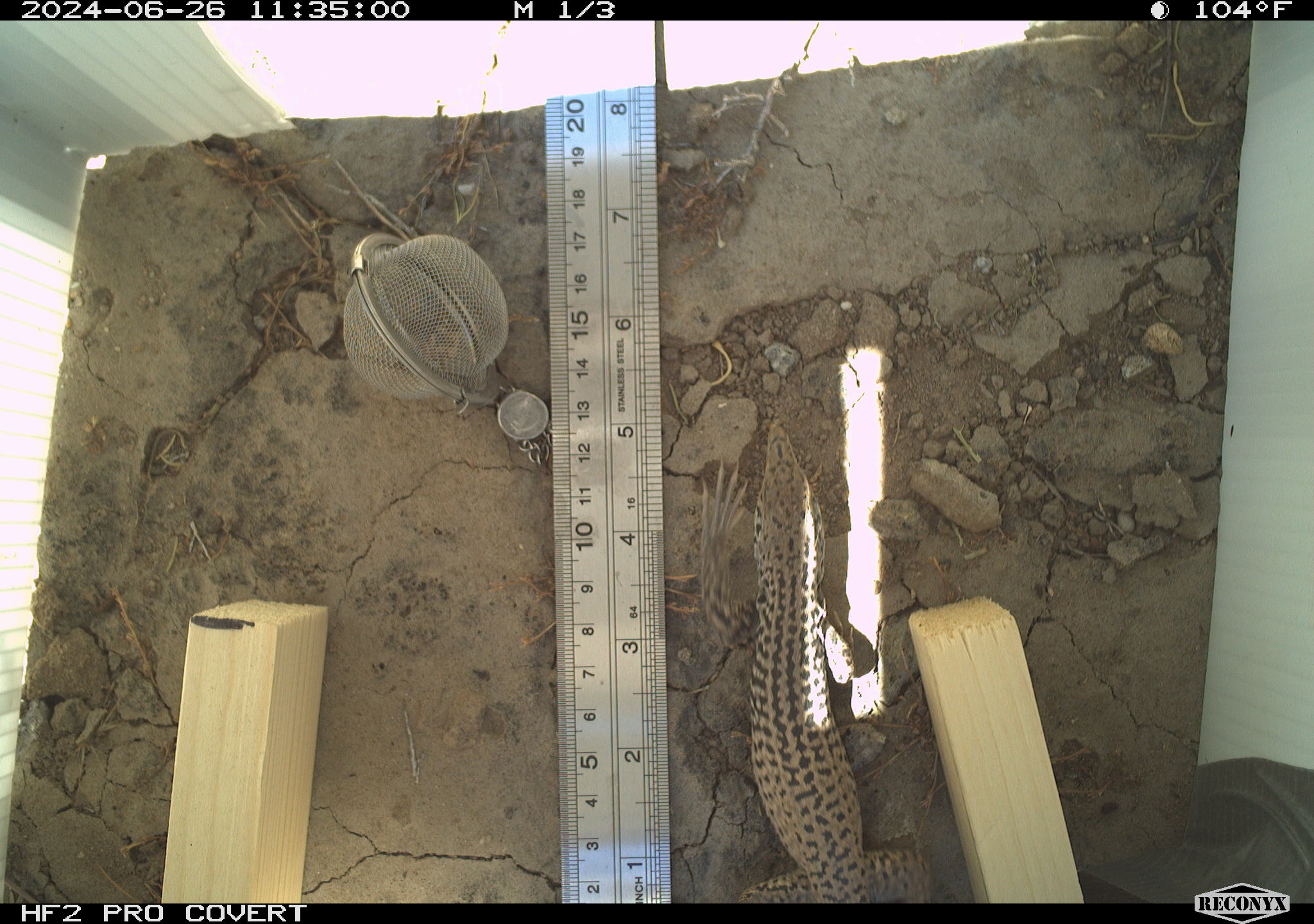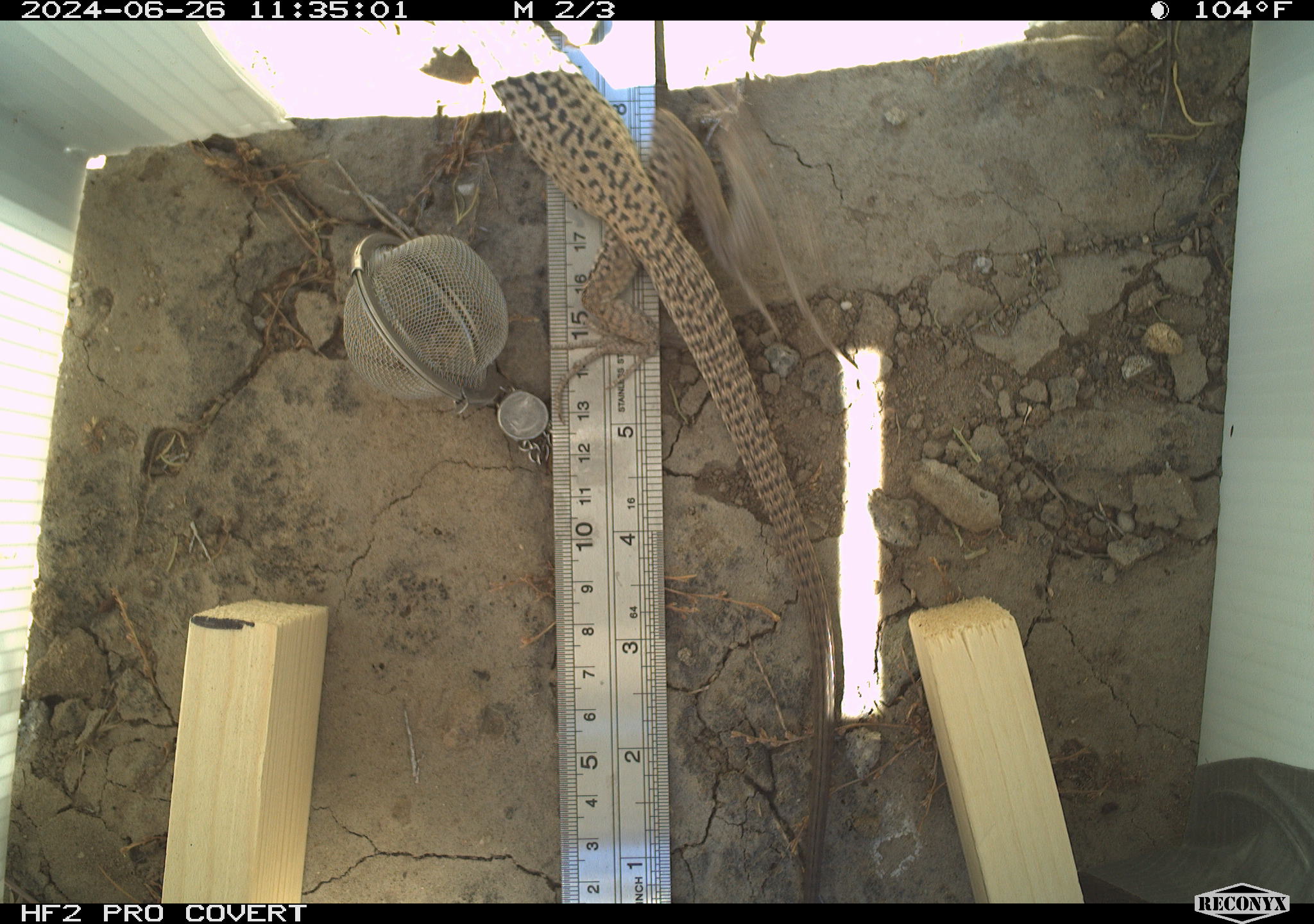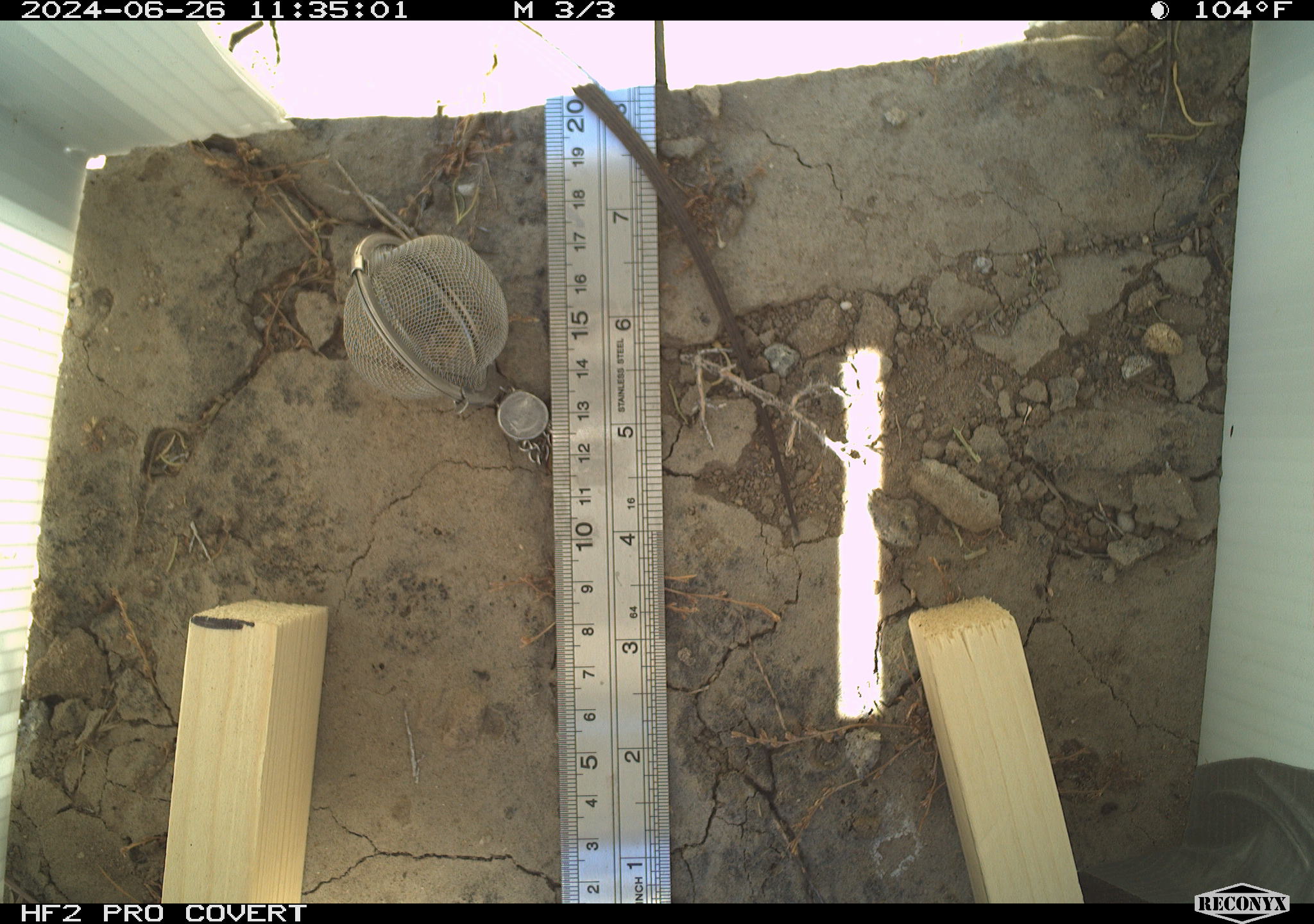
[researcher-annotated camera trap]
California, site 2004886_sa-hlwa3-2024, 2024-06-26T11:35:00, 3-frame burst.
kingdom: Animalia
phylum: Chordata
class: Reptilia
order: Squamata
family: Teiidae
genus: Aspidoscelis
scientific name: Aspidoscelis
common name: whiptail lizards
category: aspidoscelis species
Aspidoscelis species (whiptail lizards) (Aspidoscelis).